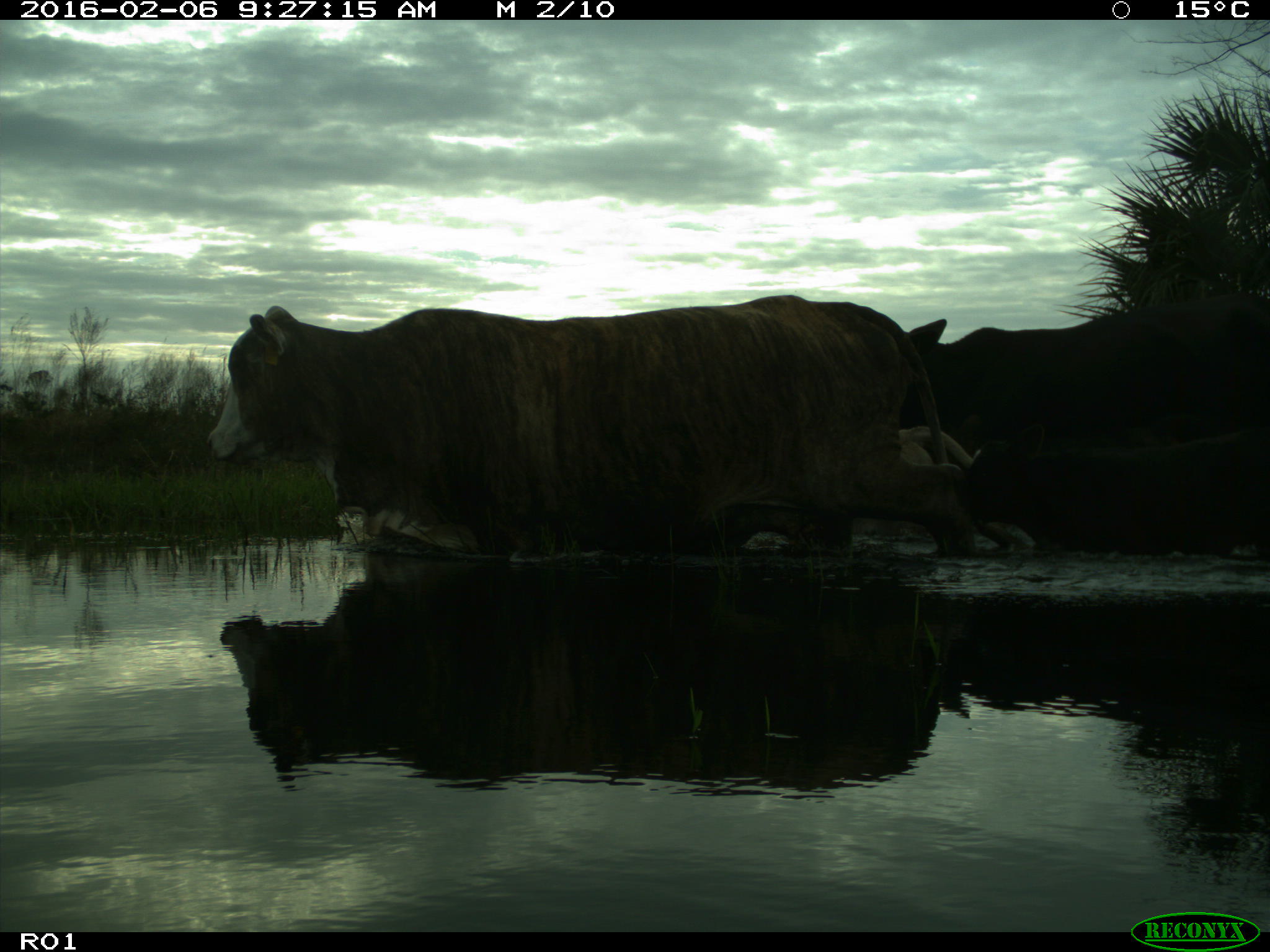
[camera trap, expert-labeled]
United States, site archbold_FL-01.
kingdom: Animalia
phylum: Chordata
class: Mammalia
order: Artiodactyla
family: Bovidae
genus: Bos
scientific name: Bos taurus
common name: domestic cow